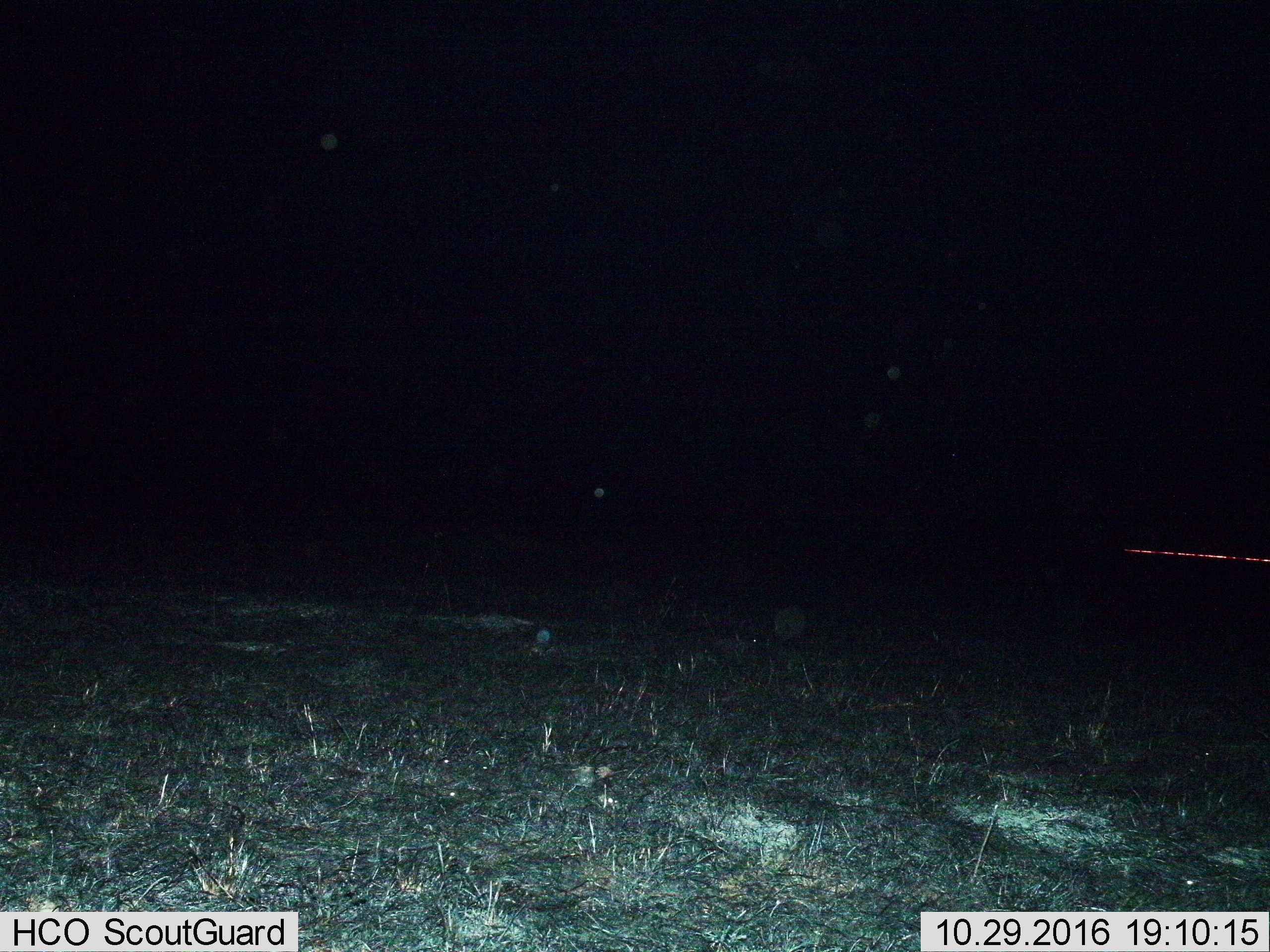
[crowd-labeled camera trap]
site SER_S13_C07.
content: unidentified animal